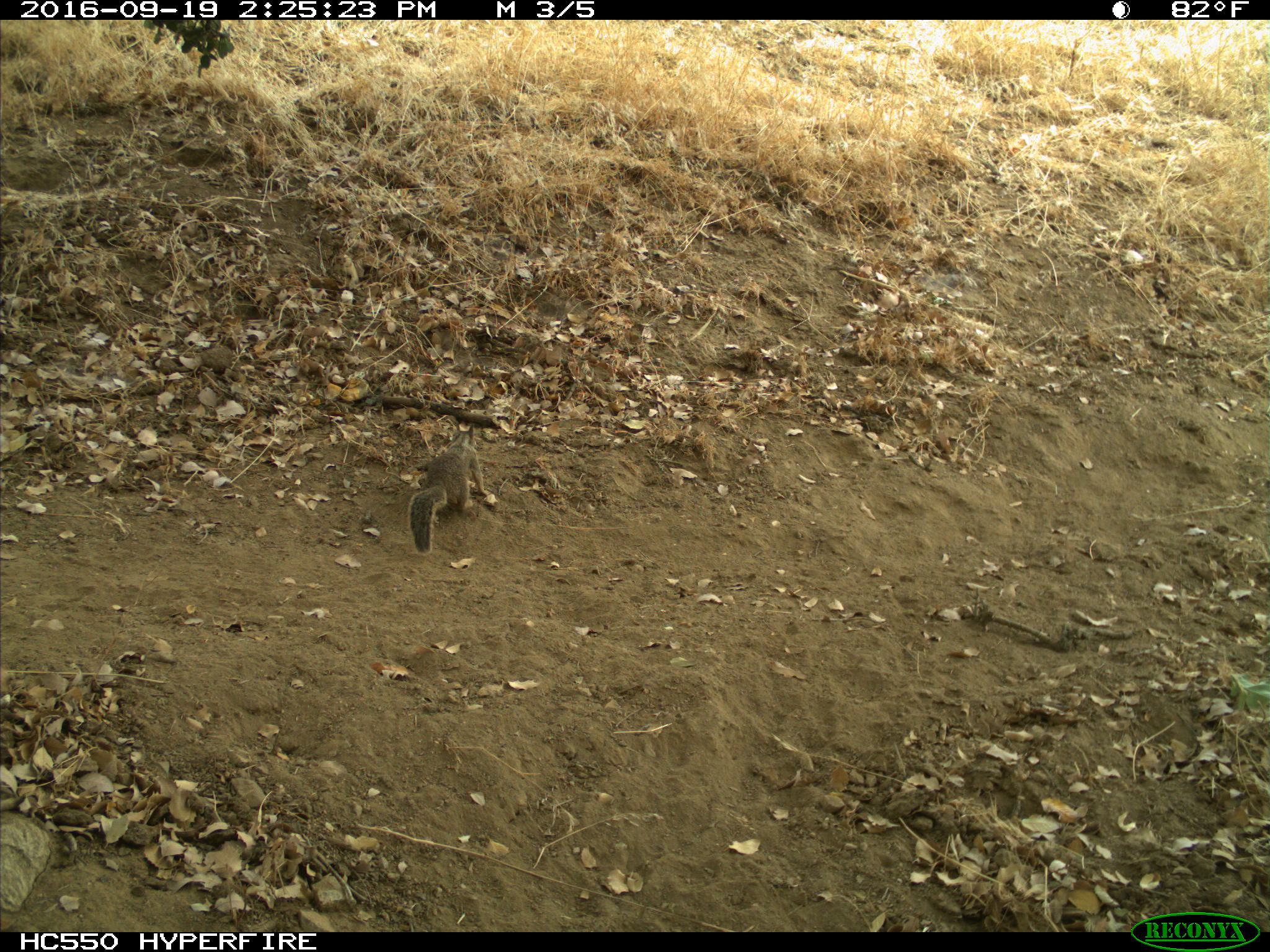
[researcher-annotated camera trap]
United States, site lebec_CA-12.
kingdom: Animalia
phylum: Chordata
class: Mammalia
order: Rodentia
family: Sciuridae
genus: Otospermophilus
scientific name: Otospermophilus beecheyi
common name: california ground squirrel